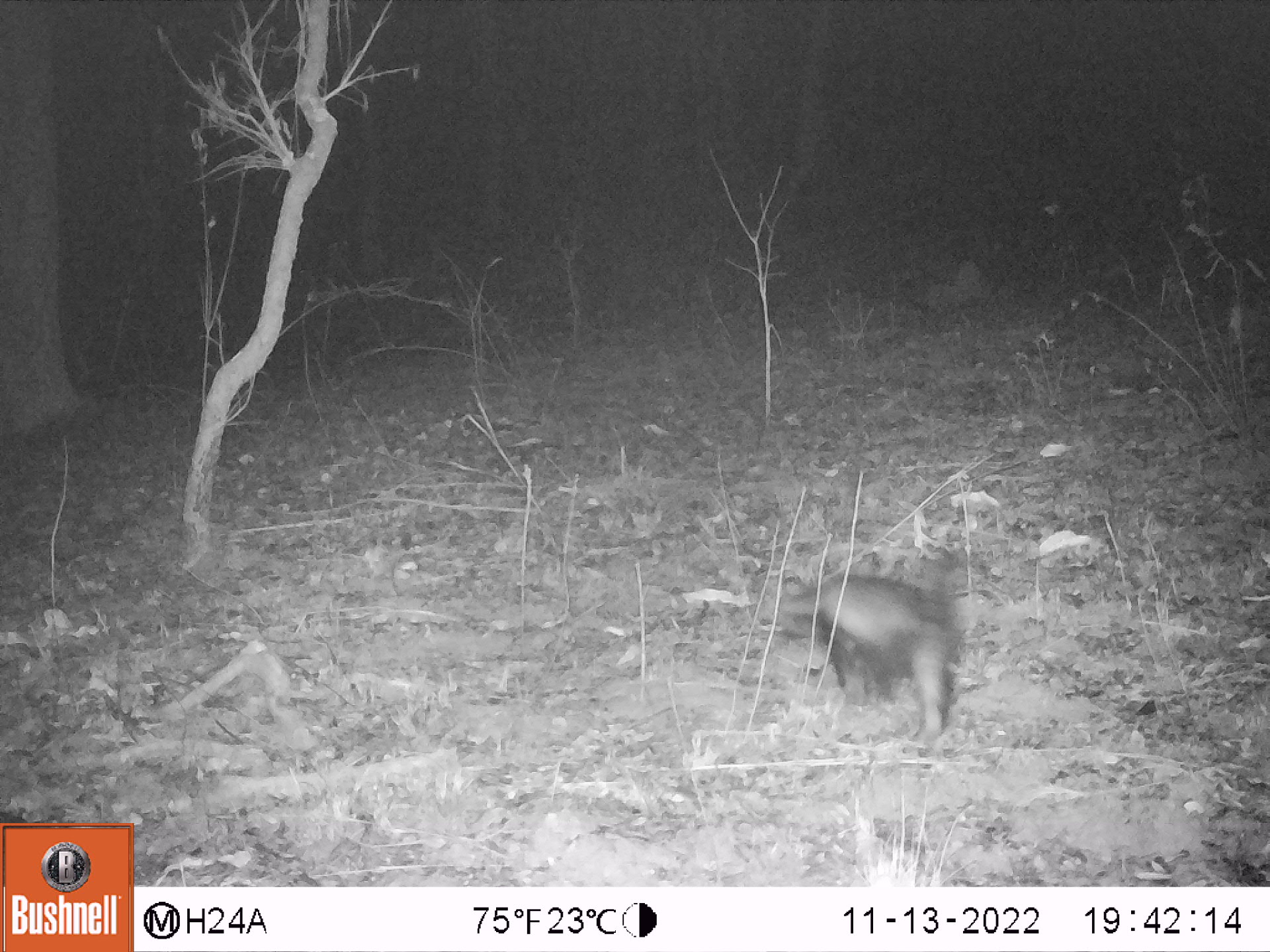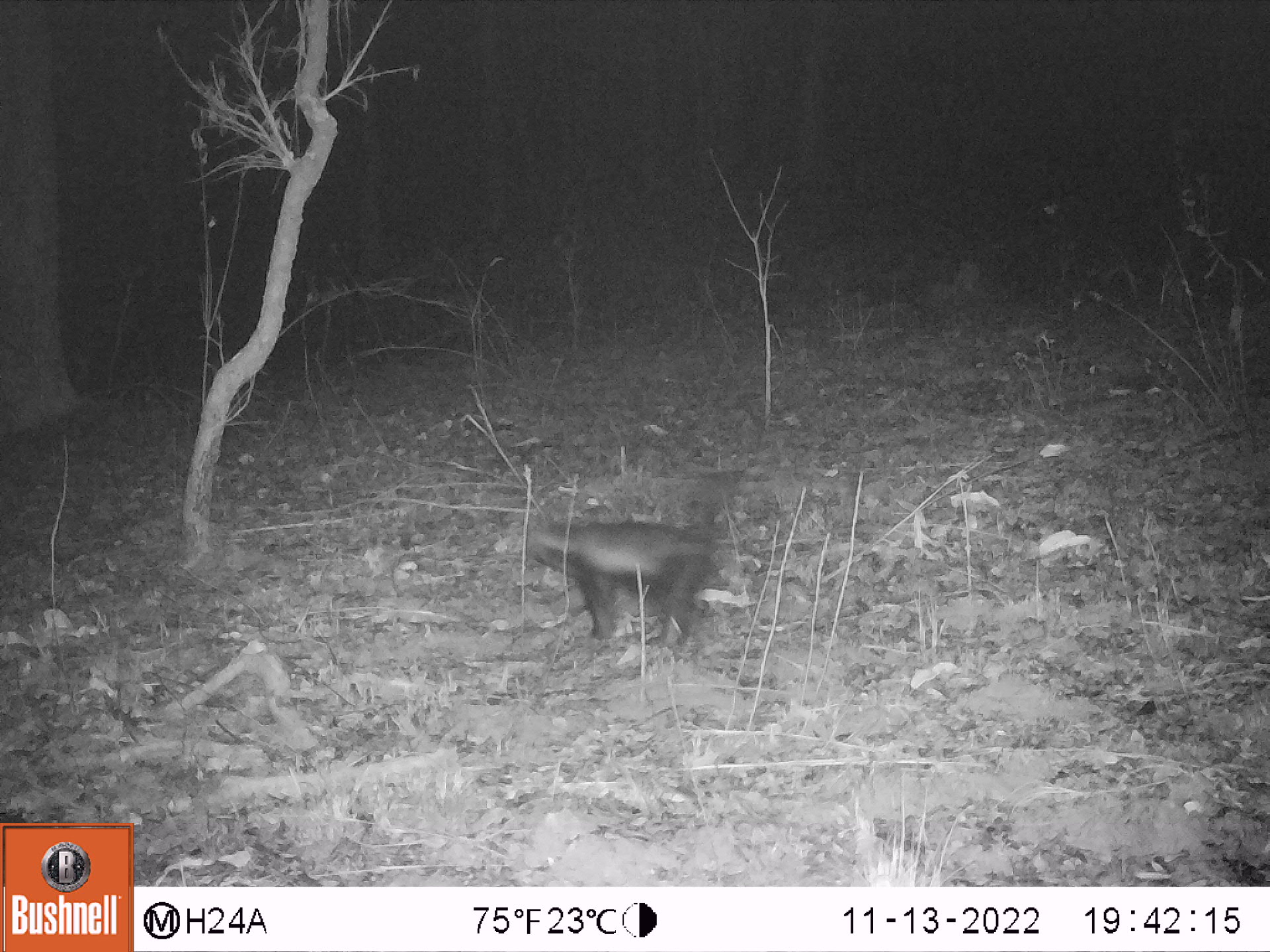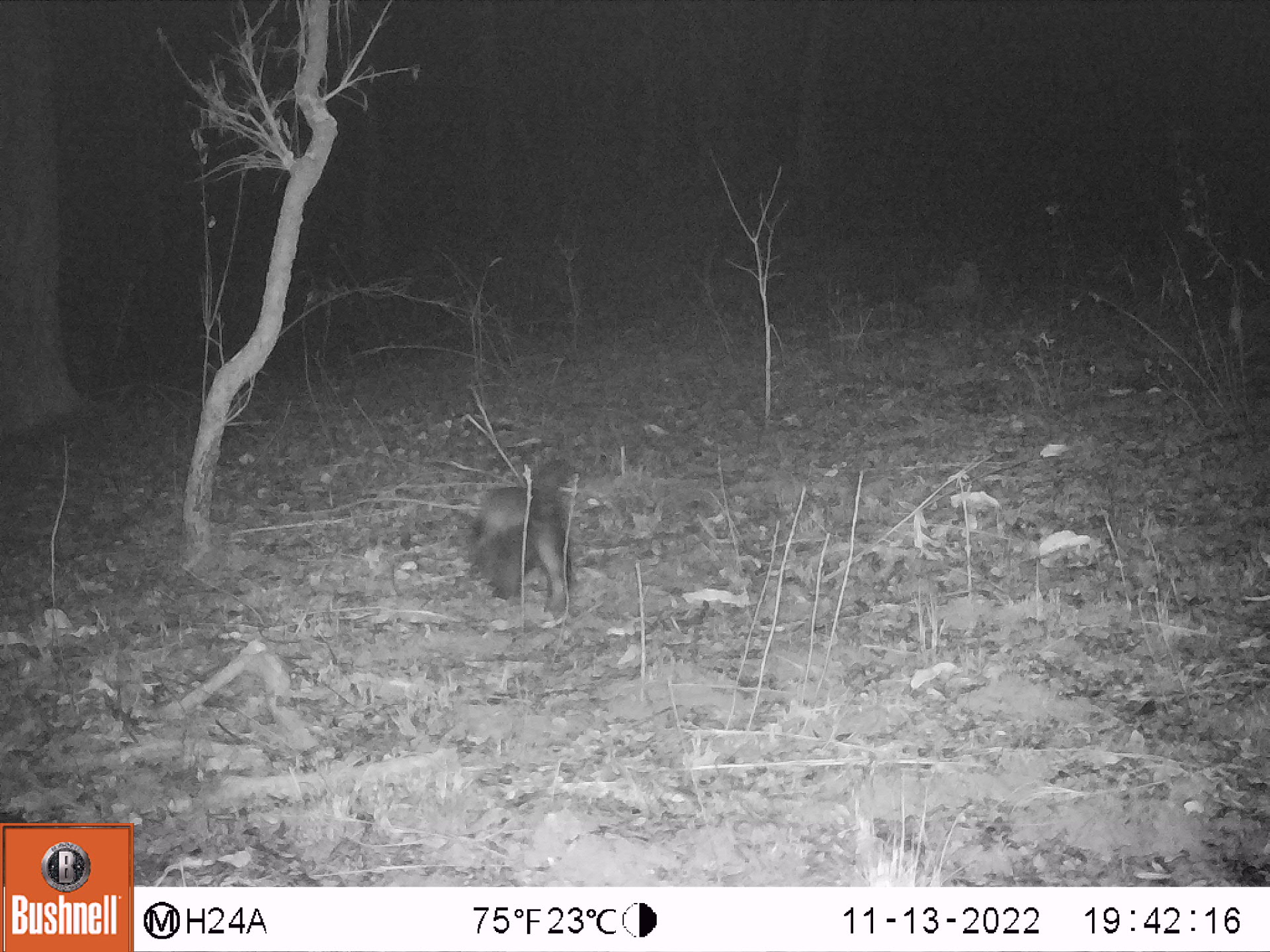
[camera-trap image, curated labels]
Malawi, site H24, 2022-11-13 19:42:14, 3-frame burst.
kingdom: Animalia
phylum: Chordata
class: Mammalia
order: Carnivora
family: Mustelidae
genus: Mellivora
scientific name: Mellivora capensis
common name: honey badger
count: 1